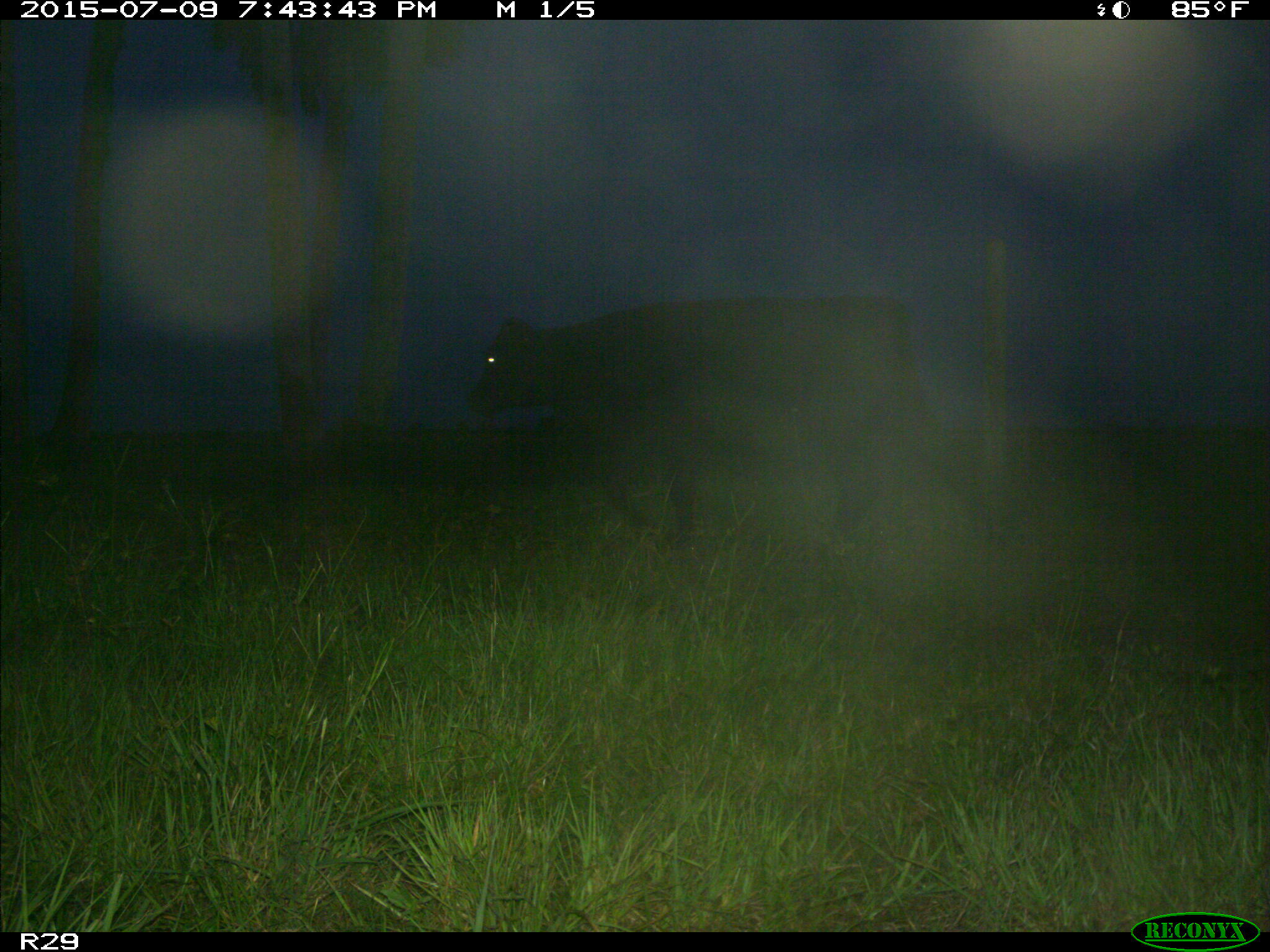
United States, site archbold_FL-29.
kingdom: Animalia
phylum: Chordata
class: Mammalia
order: Artiodactyla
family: Bovidae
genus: Bos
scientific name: Bos taurus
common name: domestic cow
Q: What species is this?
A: Bos taurus (domestic cow).